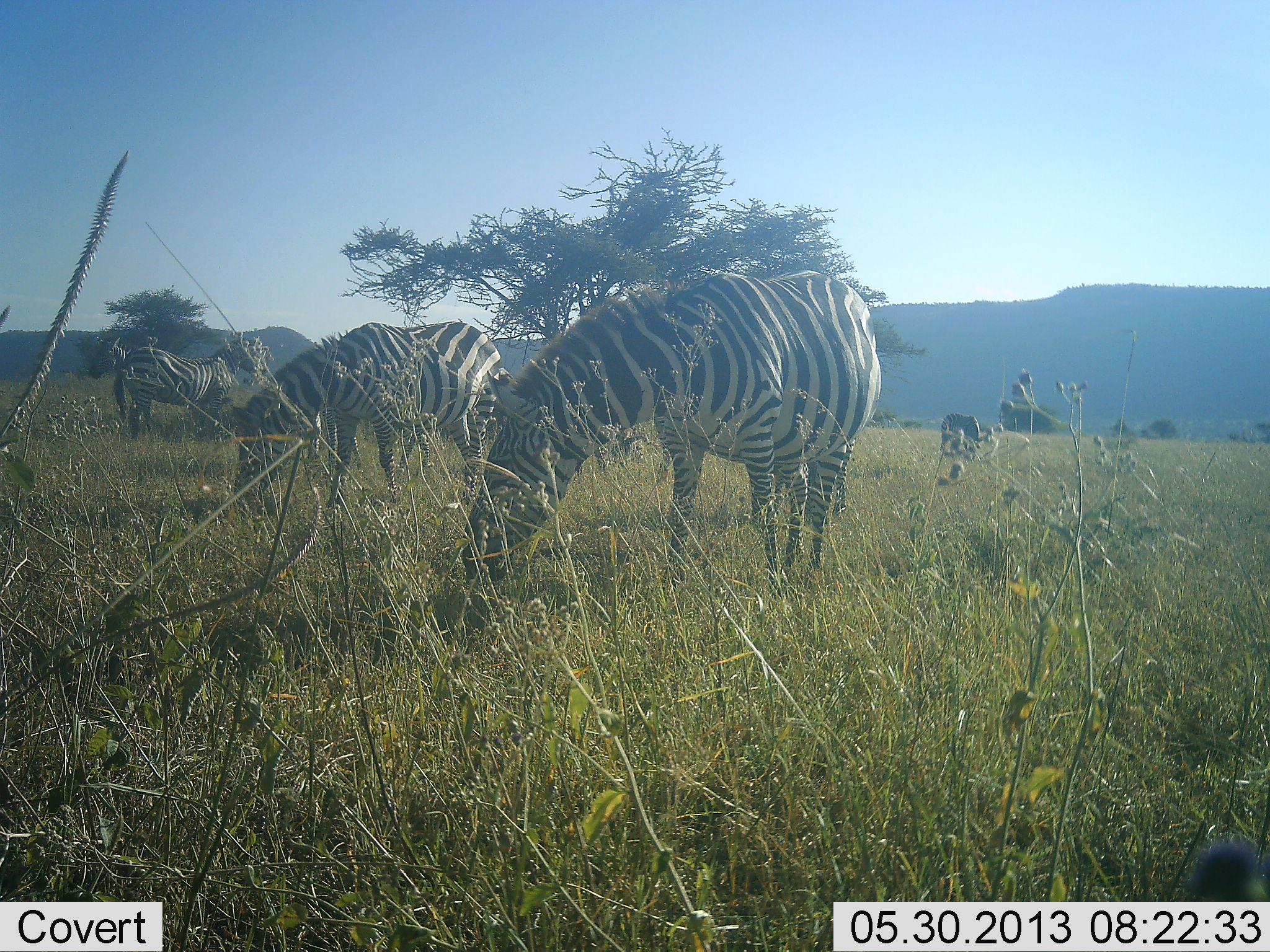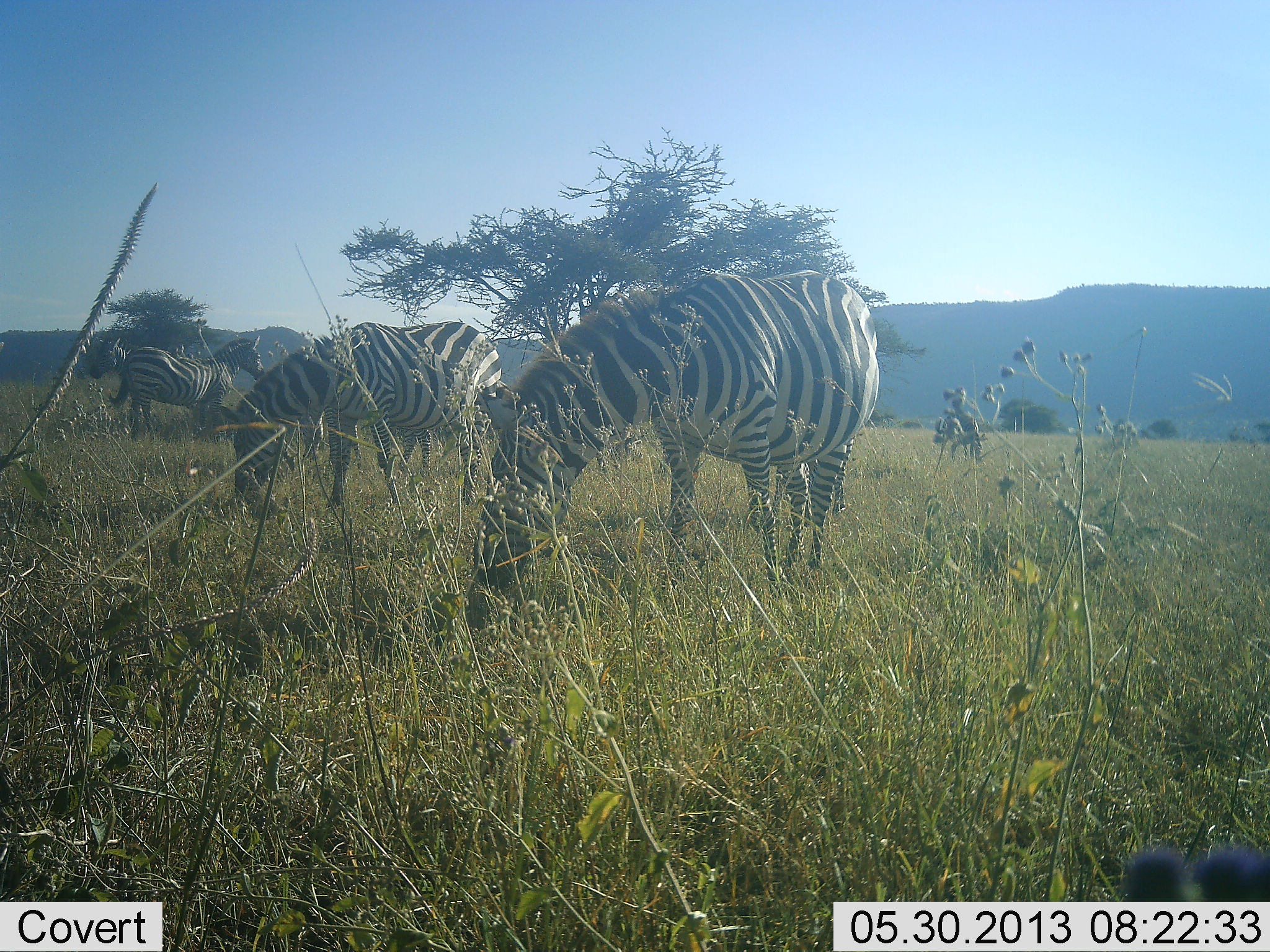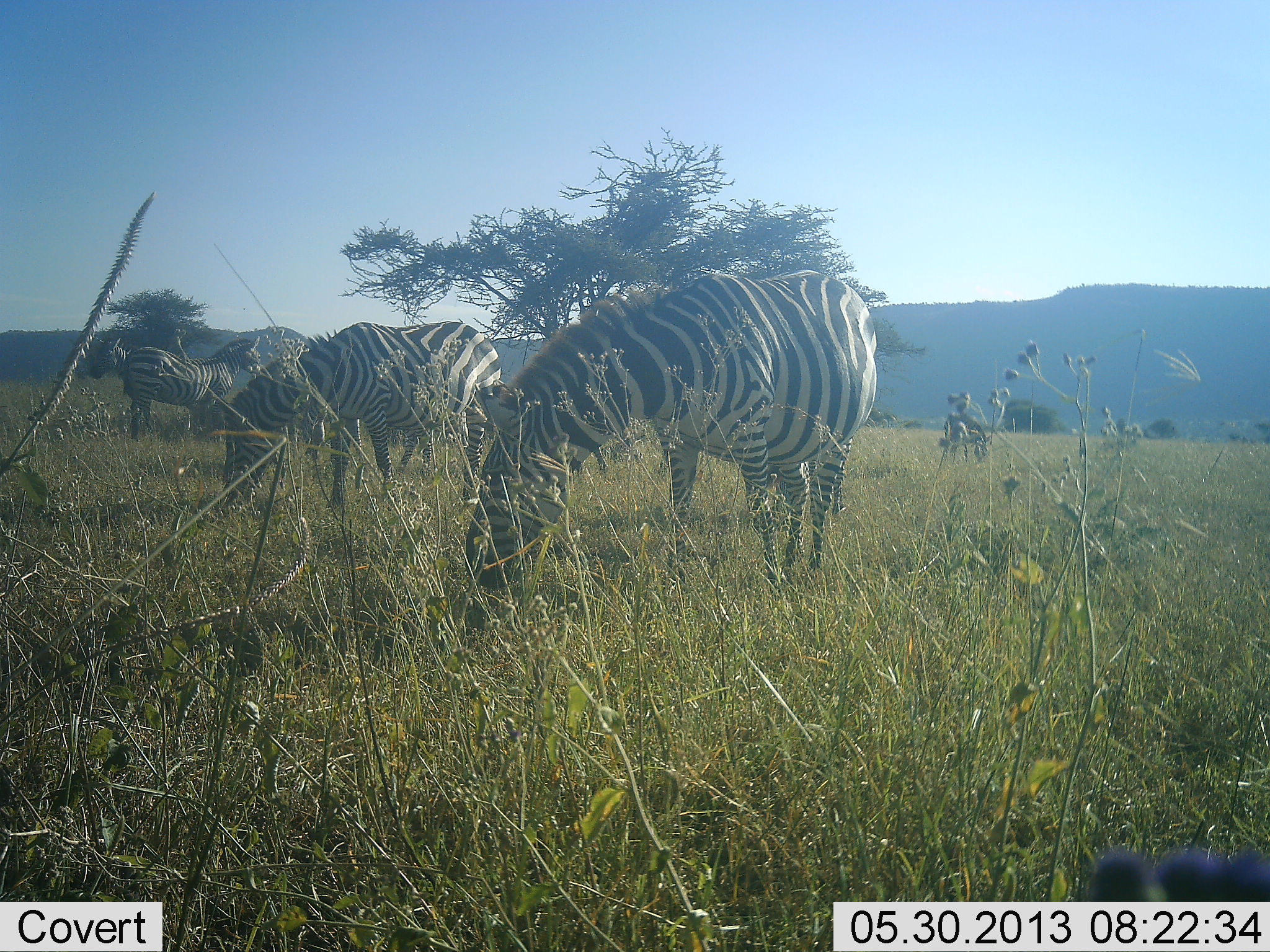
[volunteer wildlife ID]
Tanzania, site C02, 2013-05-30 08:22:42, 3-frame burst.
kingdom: Animalia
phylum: Chordata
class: Mammalia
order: Perissodactyla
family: Equidae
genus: Equus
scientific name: Equus quagga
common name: plains zebra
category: zebra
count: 4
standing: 71%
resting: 0%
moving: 6%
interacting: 3%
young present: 3%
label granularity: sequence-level